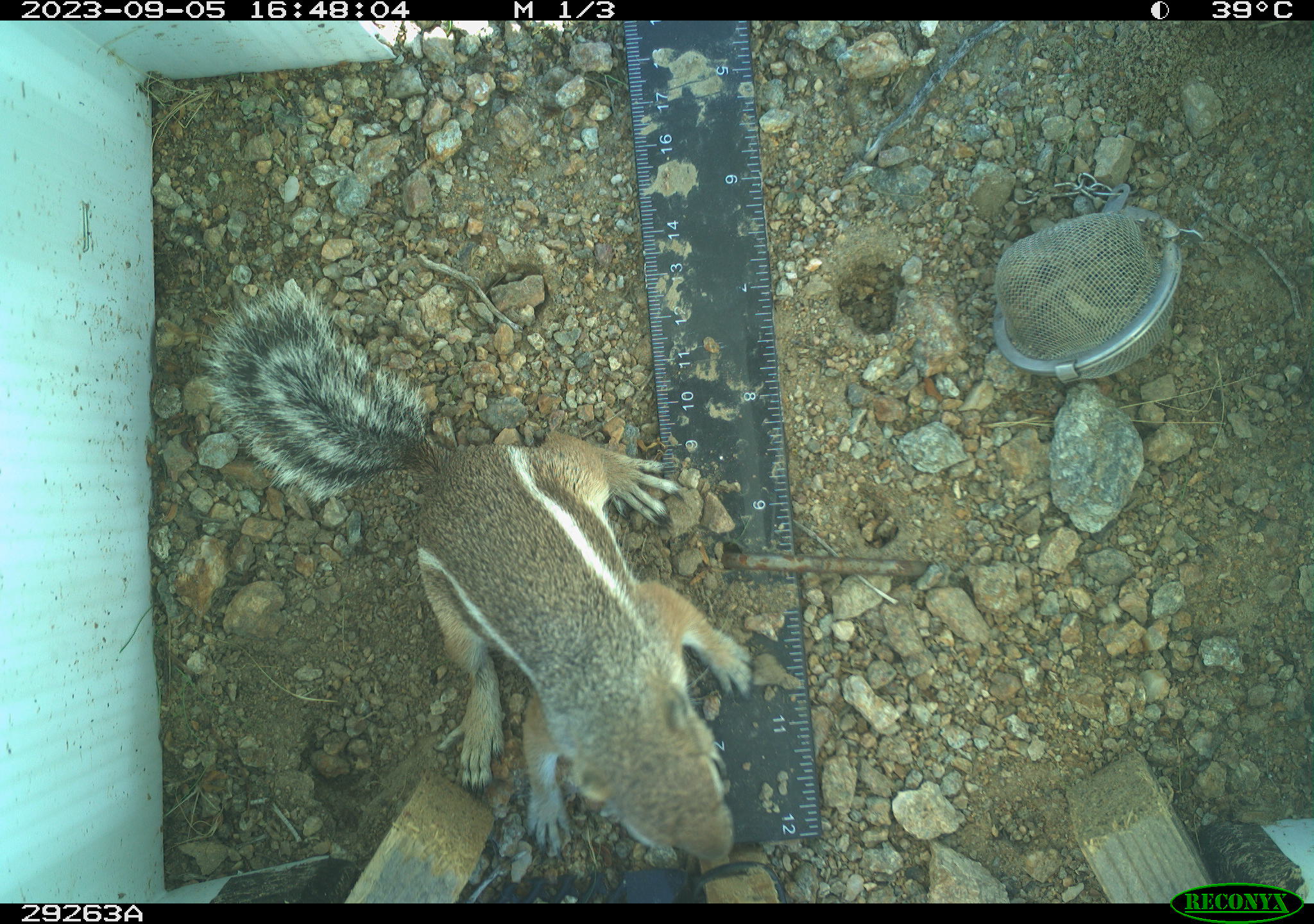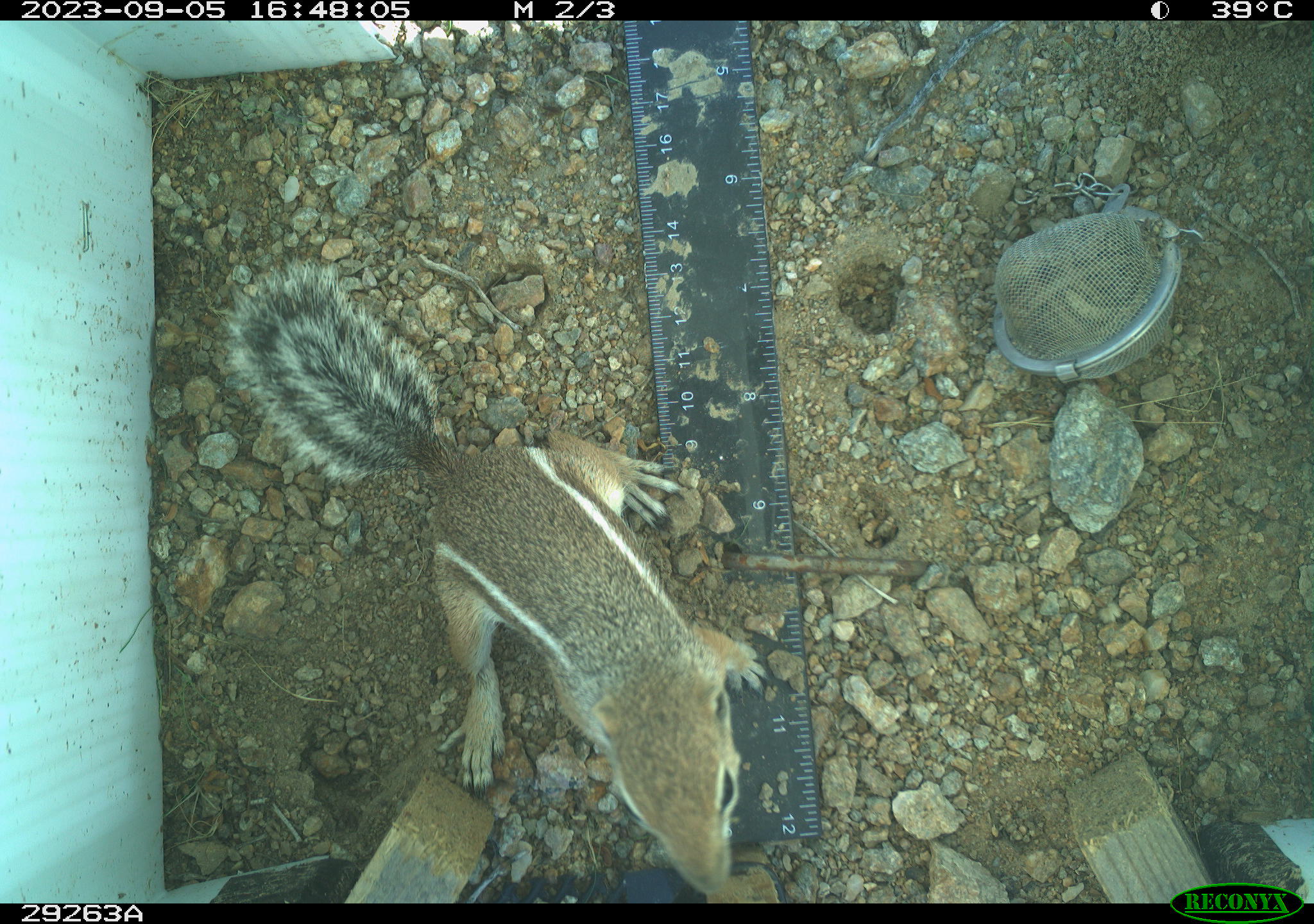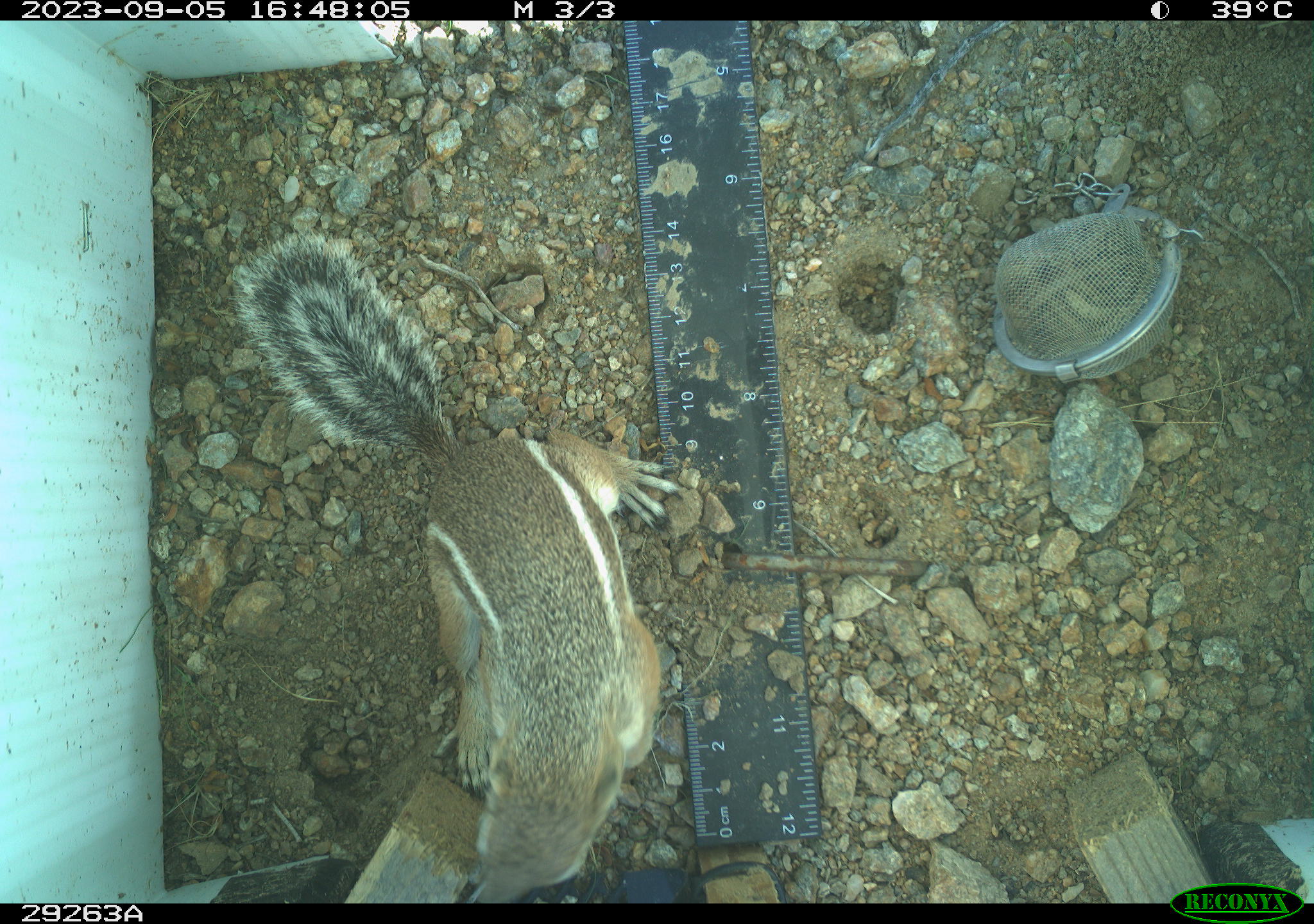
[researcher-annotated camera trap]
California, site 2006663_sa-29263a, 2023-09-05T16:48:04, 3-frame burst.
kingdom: Animalia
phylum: Chordata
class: Mammalia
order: Rodentia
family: Sciuridae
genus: Ammospermophilus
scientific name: Ammospermophilus leucurus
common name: white-tailed antelope squirrel